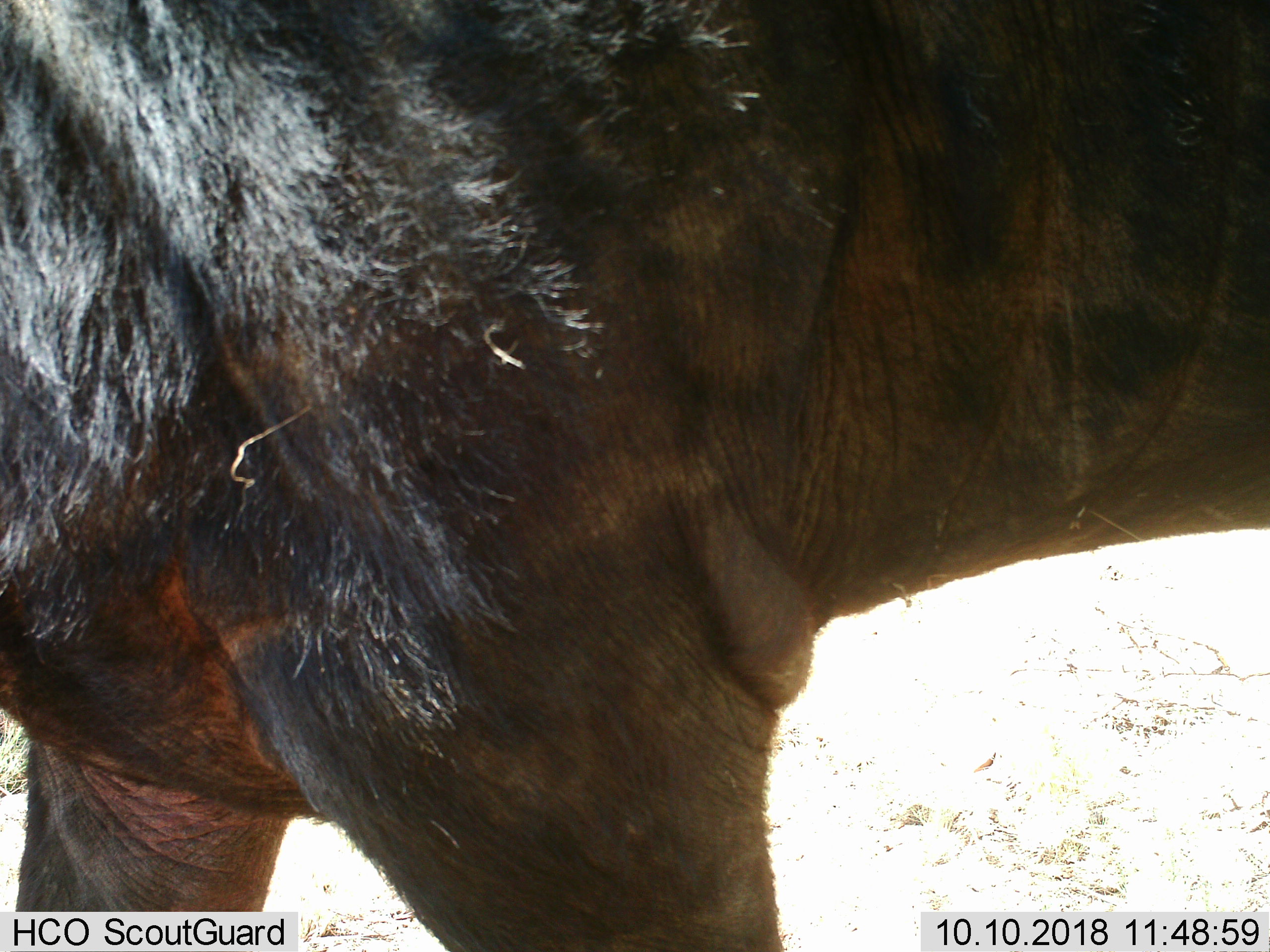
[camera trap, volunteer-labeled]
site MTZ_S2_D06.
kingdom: Animalia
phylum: Chordata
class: Mammalia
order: Artiodactyla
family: Bovidae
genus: Syncerus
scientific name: Syncerus caffer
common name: african buffalo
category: buffalo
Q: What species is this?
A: Buffalo (african buffalo) (Syncerus caffer).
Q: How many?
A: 1.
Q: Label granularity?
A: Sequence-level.